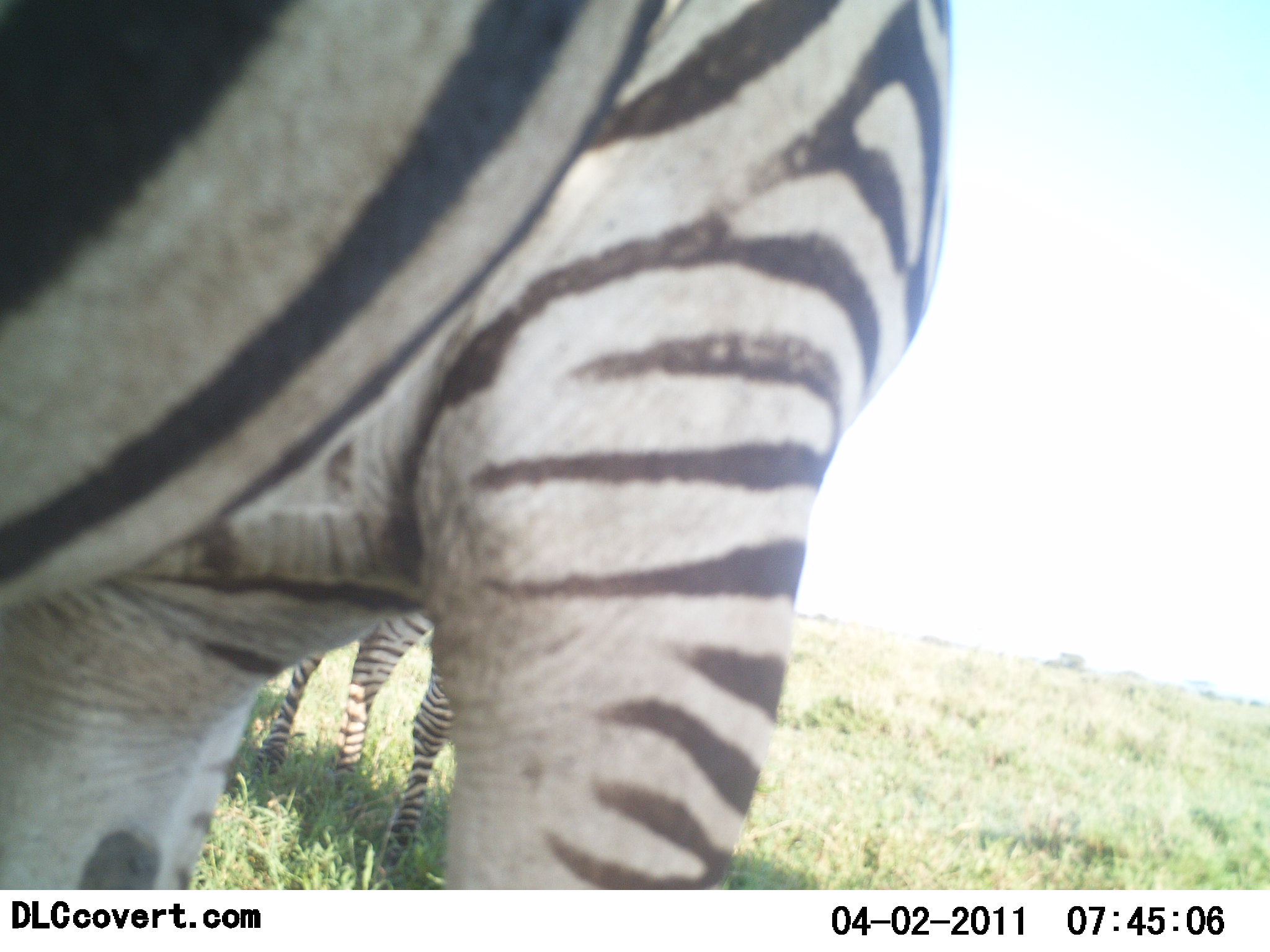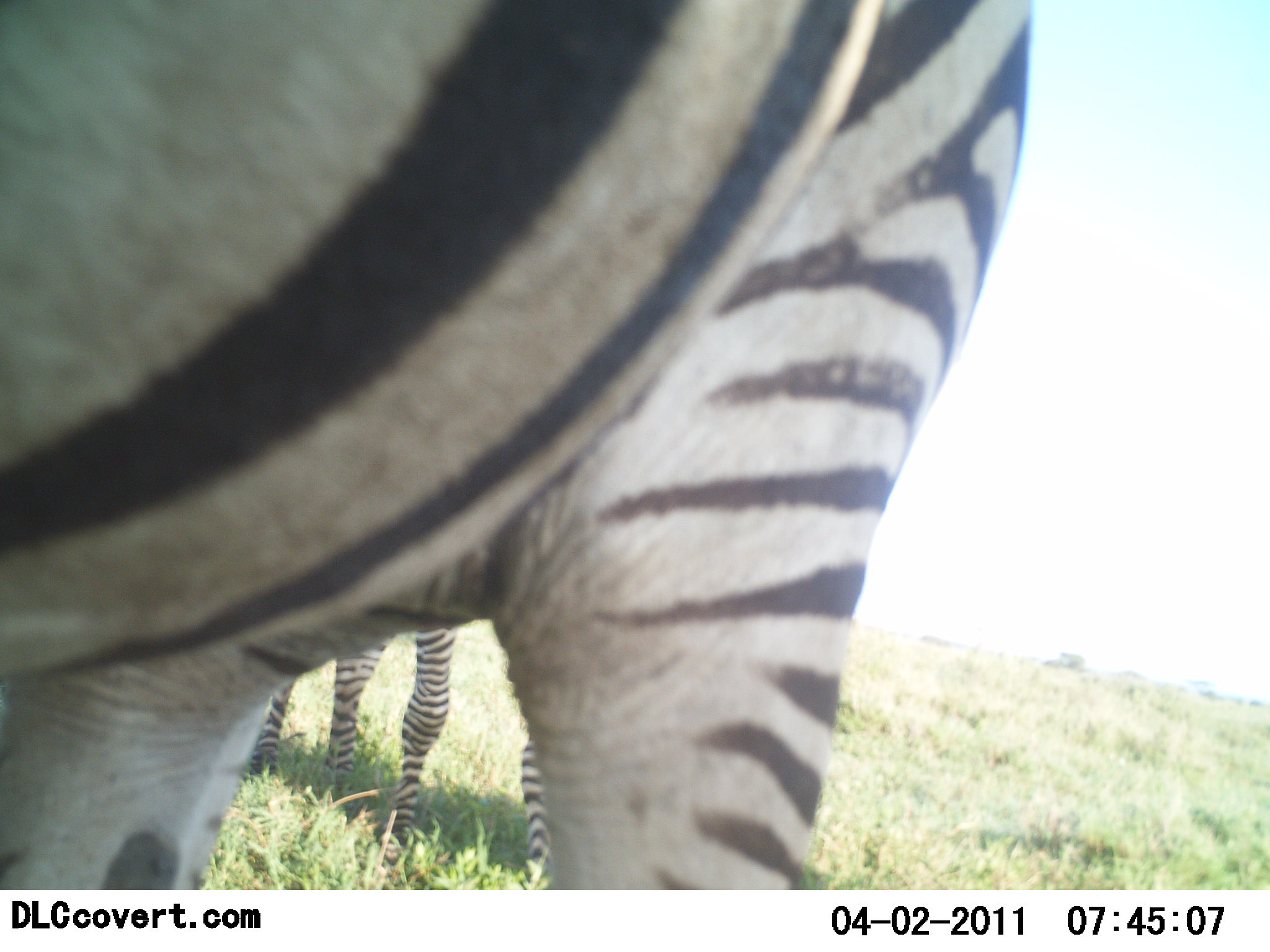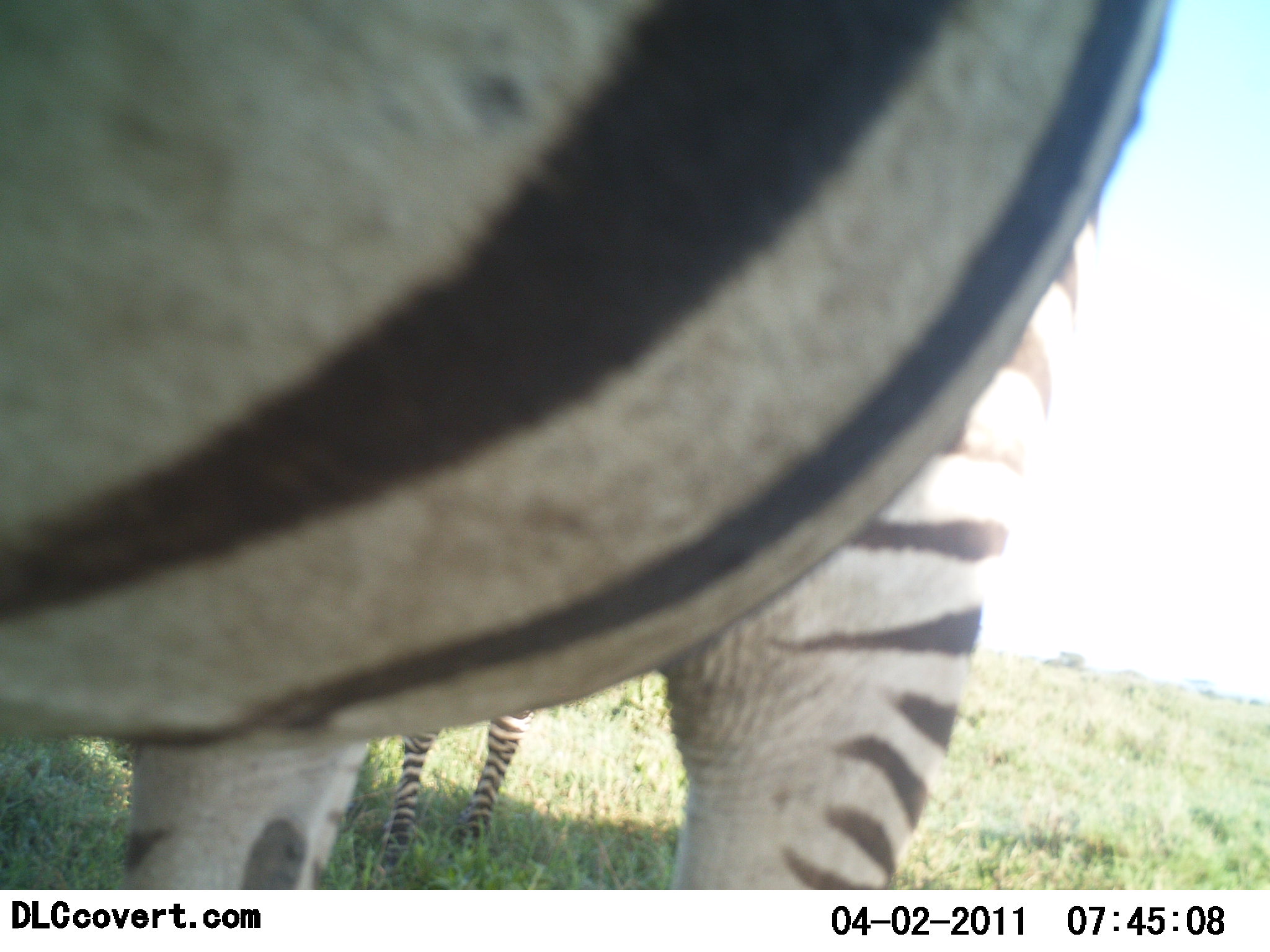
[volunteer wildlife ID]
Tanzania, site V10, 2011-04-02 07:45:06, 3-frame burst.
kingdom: Animalia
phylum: Chordata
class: Mammalia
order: Perissodactyla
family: Equidae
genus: Equus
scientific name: Equus quagga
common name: plains zebra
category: zebra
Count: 2.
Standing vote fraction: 77%.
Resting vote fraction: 0%.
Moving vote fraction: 23%.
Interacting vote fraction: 8%.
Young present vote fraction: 0%.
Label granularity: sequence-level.